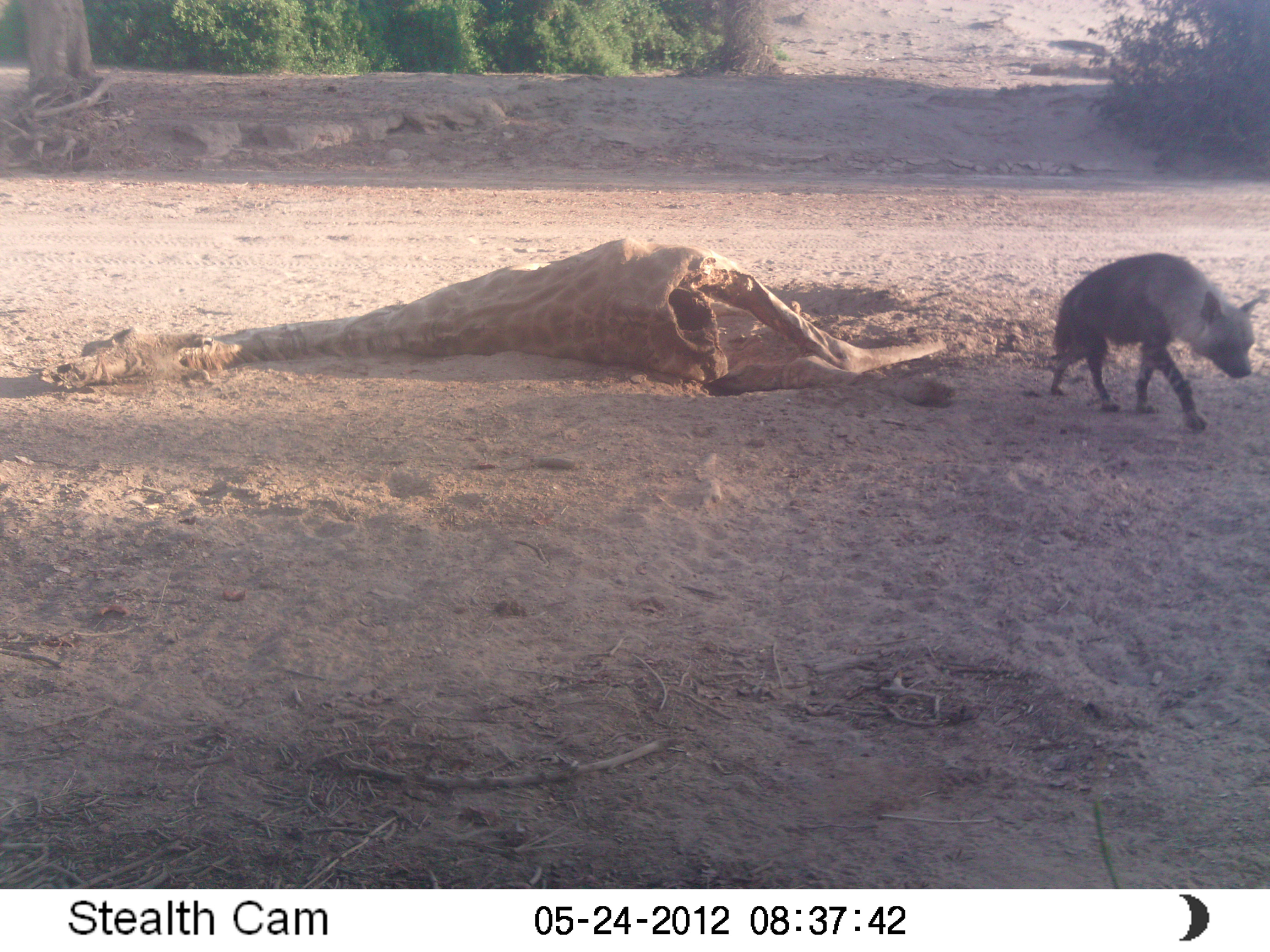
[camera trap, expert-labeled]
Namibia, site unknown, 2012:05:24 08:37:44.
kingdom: Animalia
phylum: Chordata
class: Mammalia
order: Carnivora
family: Hyaenidae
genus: Parahyaena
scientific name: Parahyaena brunnea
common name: brown hyena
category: hyaena brunnea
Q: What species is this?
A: Hyaena brunnea (brown hyena) (Parahyaena brunnea).